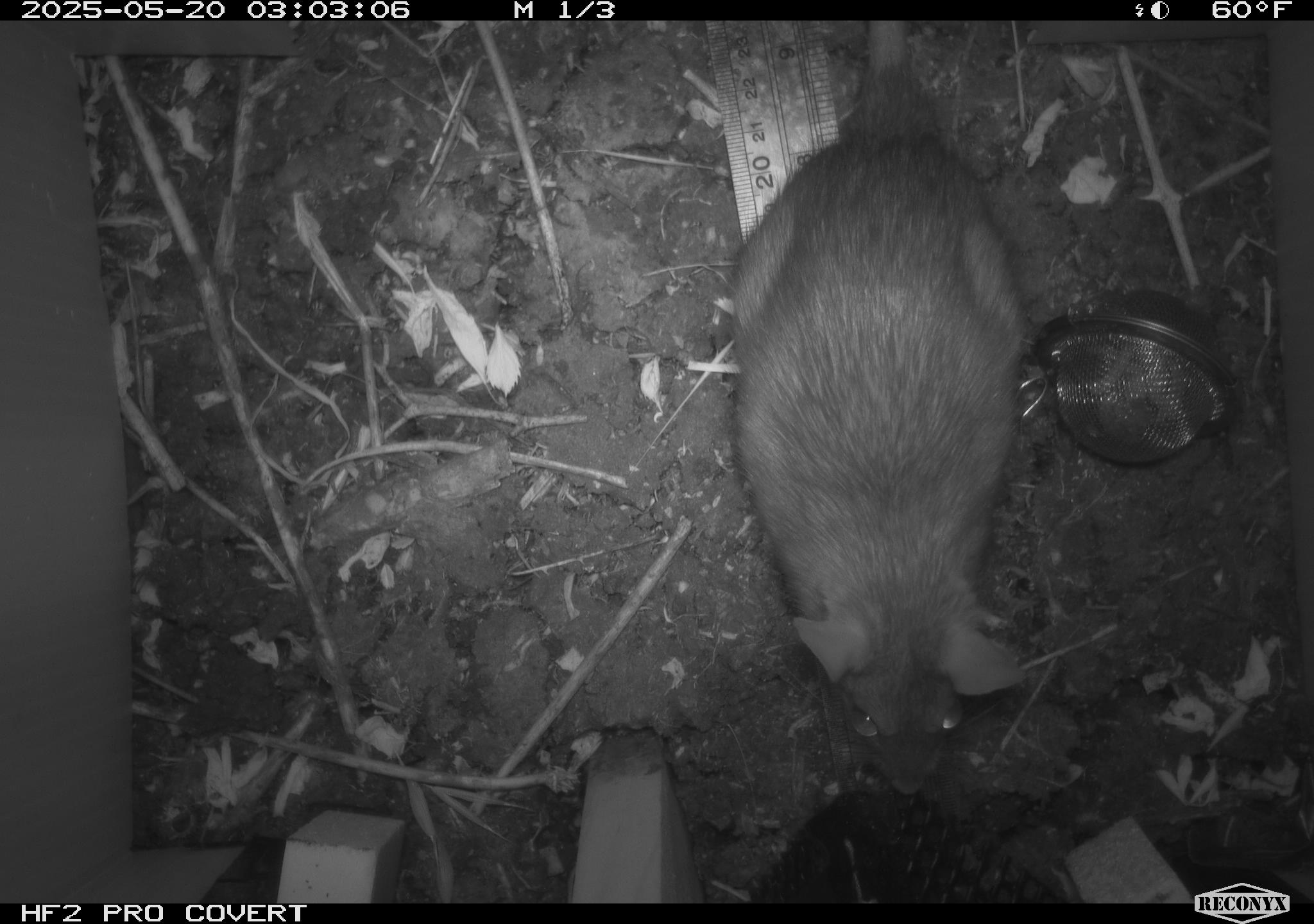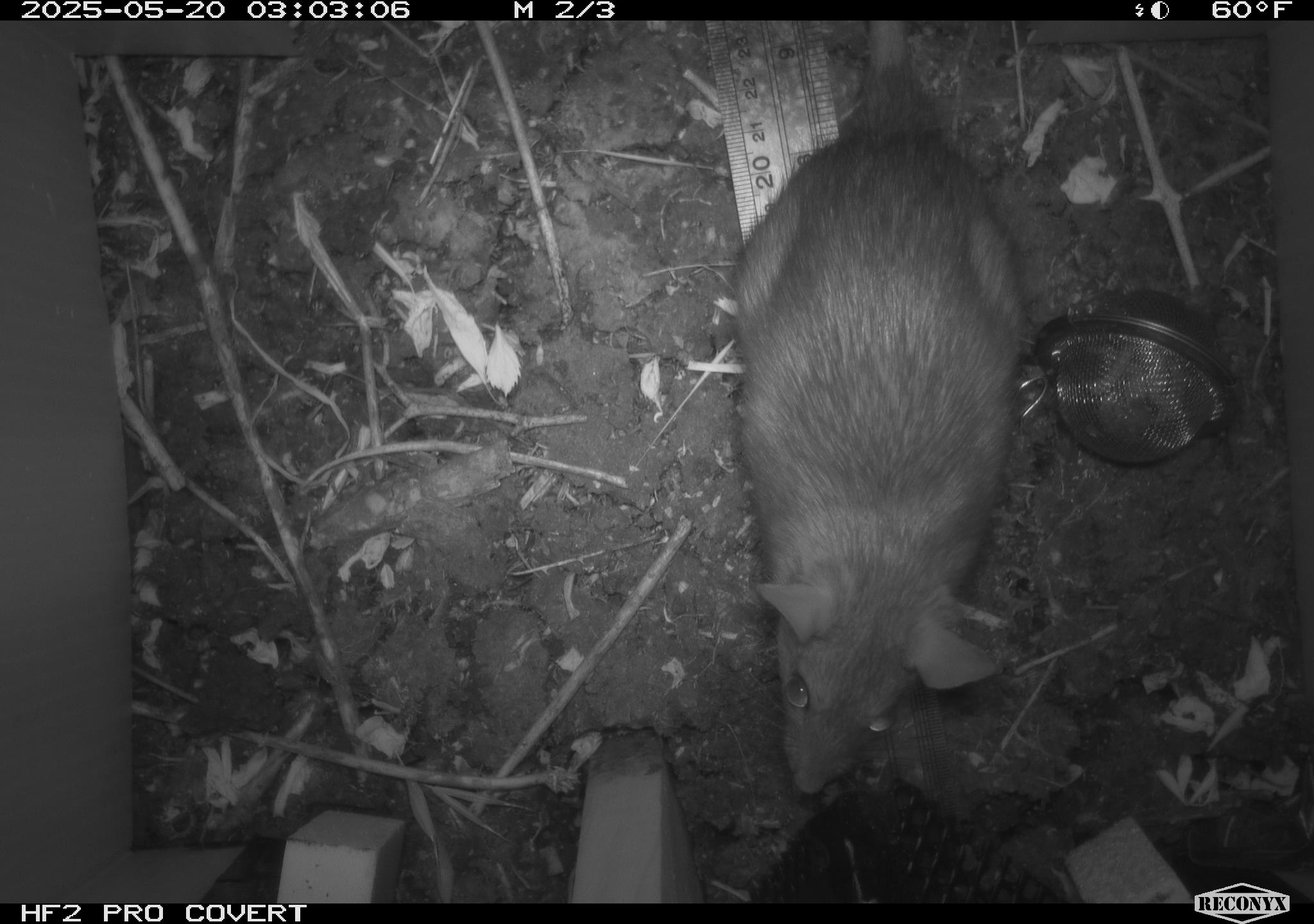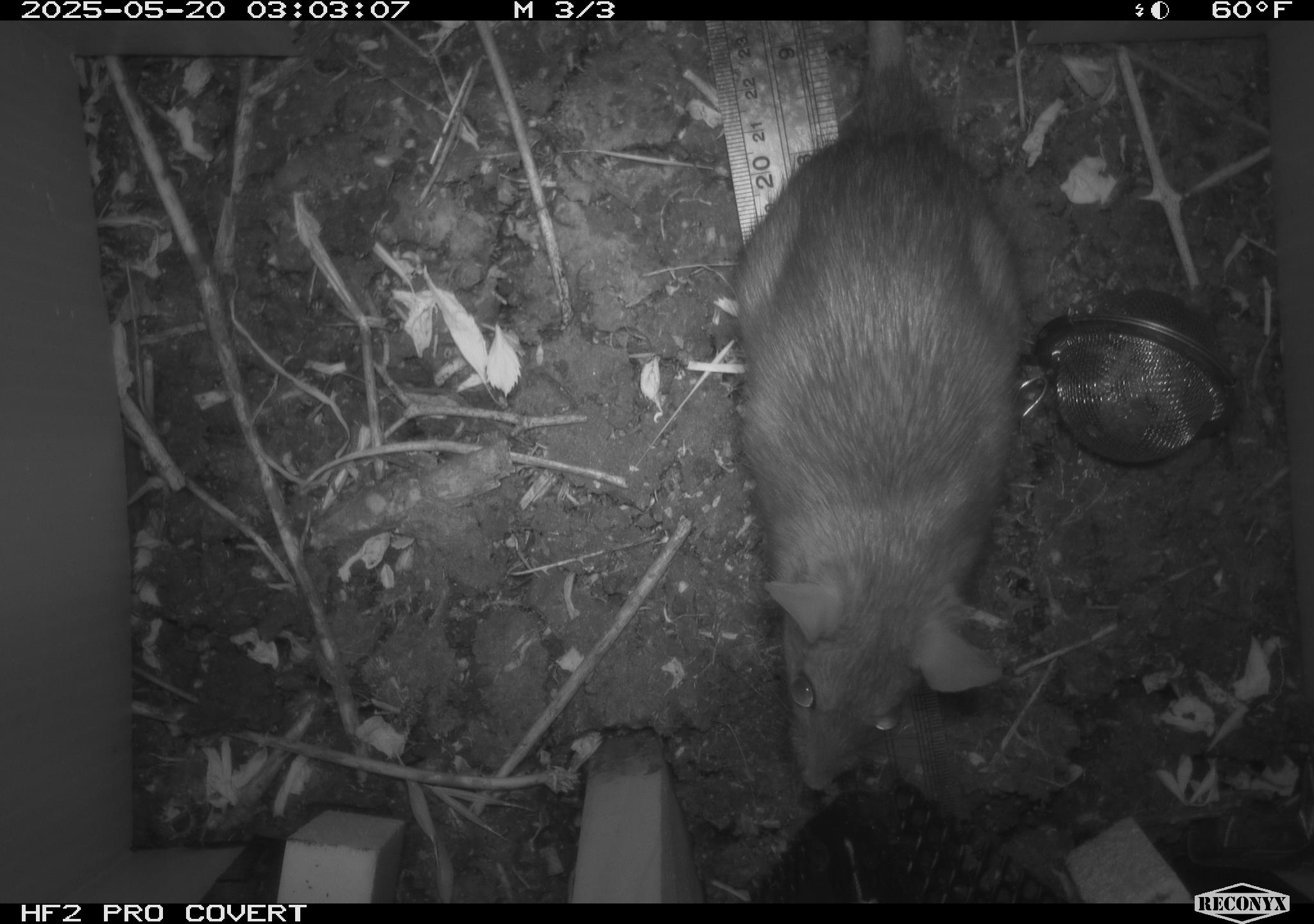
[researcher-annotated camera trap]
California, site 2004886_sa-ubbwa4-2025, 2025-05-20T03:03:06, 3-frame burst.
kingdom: Animalia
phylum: Chordata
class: Mammalia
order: Rodentia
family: Muridae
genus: Rattus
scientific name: Rattus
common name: rat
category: rattus species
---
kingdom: Animalia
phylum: Chordata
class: Mammalia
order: Rodentia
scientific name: Rodentia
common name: rodent